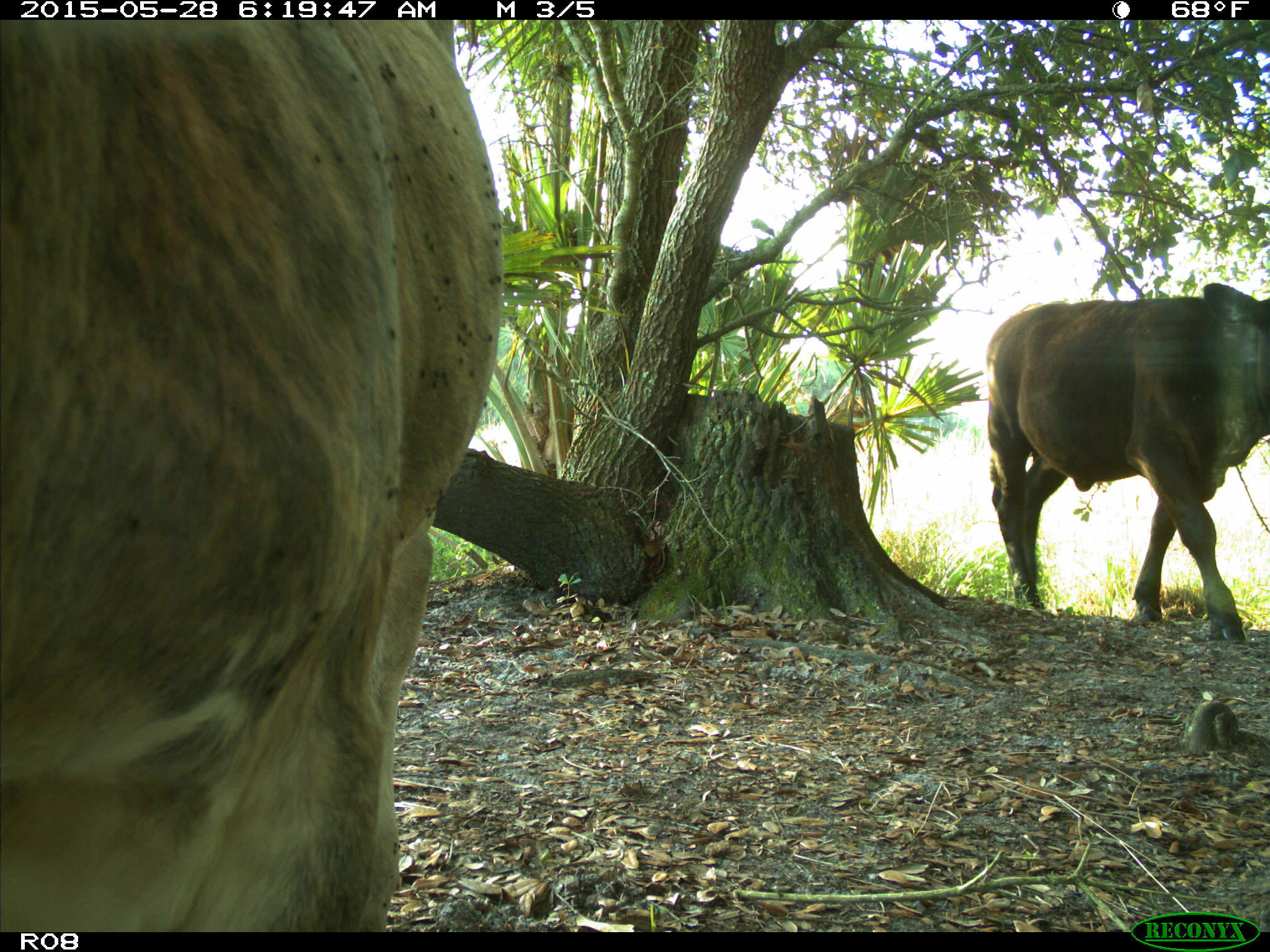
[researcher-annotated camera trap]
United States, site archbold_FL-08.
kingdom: Animalia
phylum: Chordata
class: Mammalia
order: Artiodactyla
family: Bovidae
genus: Bos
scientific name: Bos taurus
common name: domestic cow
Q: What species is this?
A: Bos taurus (domestic cow).